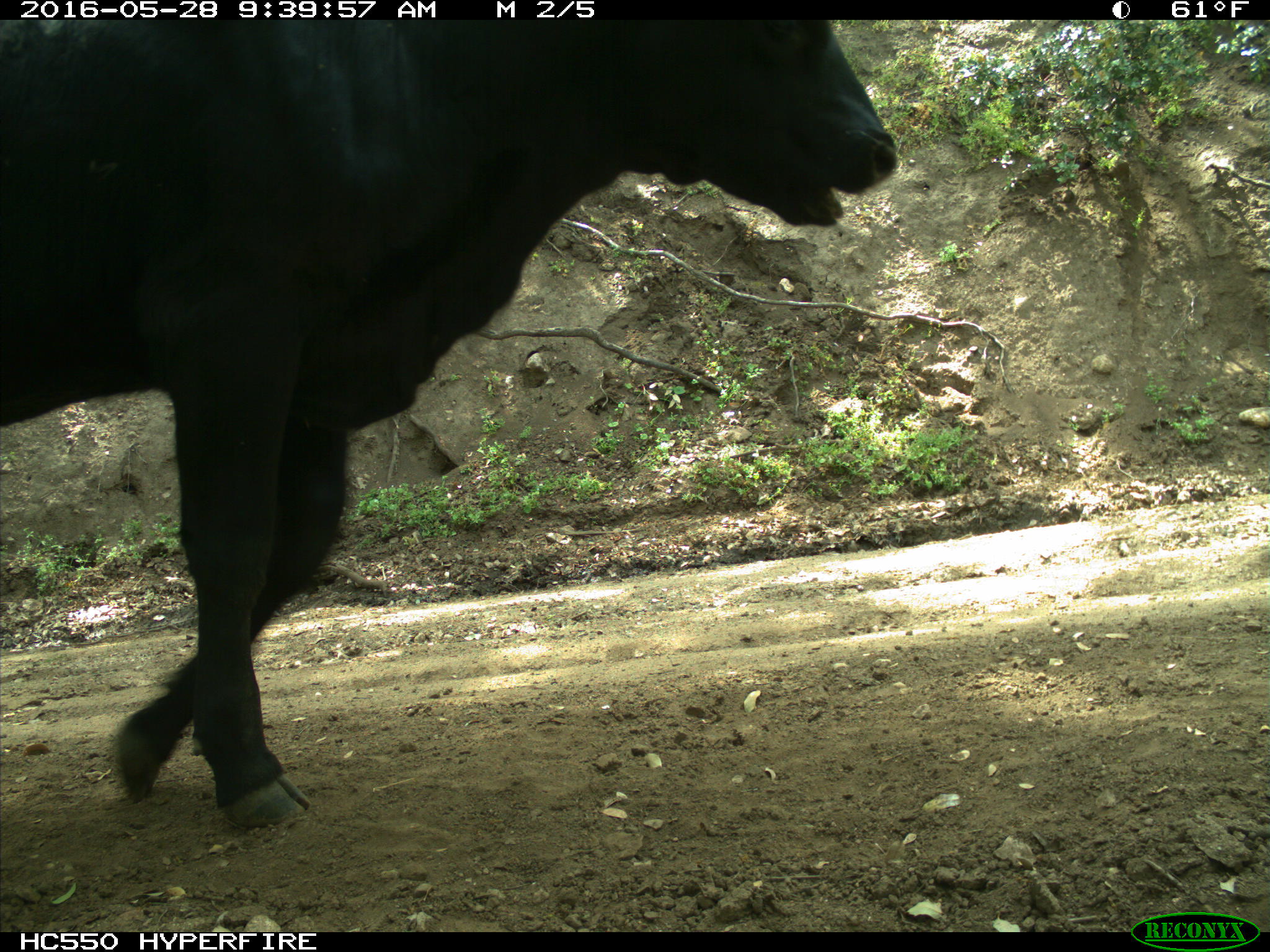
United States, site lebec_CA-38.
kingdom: Animalia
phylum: Chordata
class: Mammalia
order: Artiodactyla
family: Bovidae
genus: Bos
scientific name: Bos taurus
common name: domestic cow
Bos taurus (domestic cow).